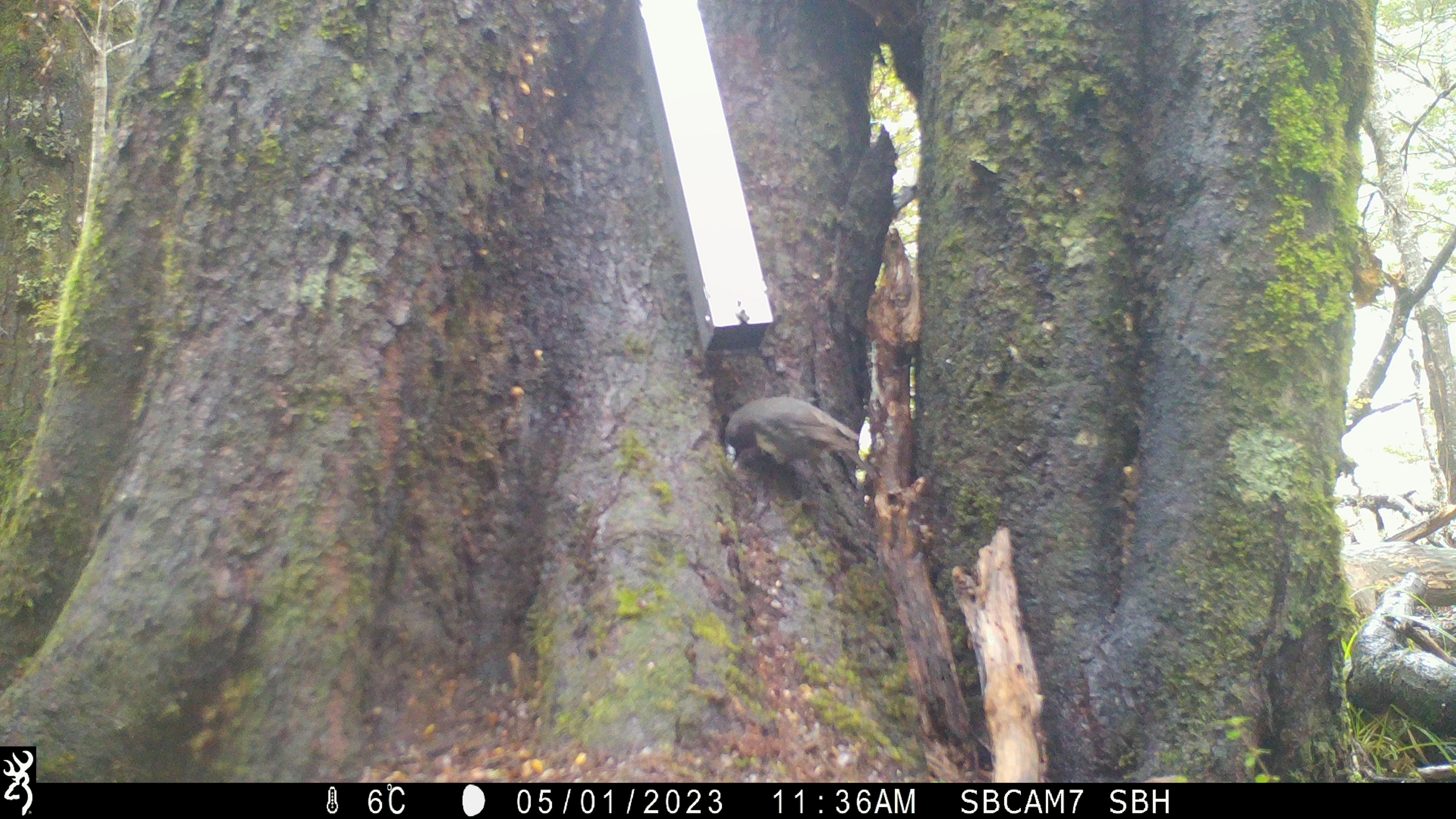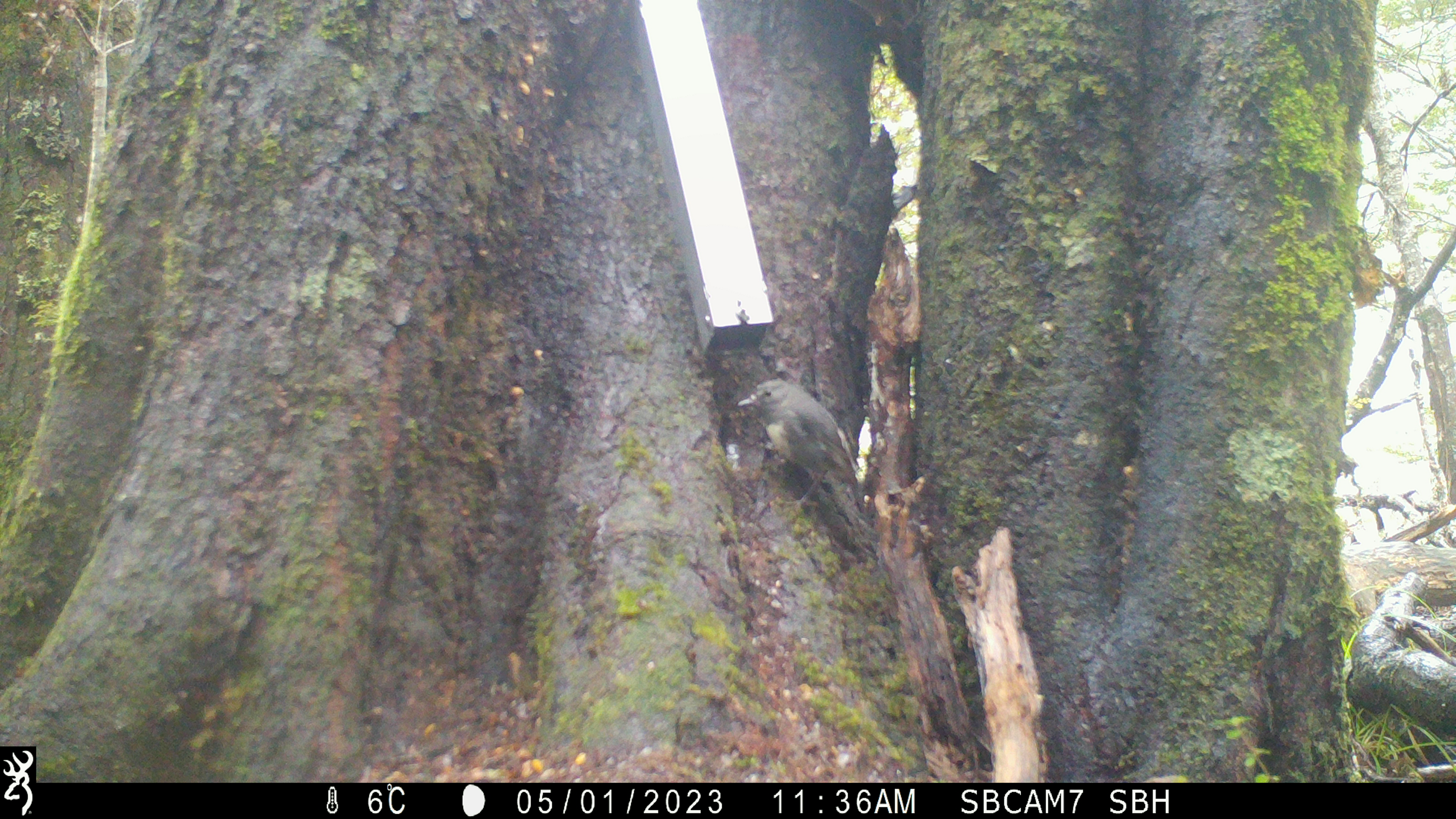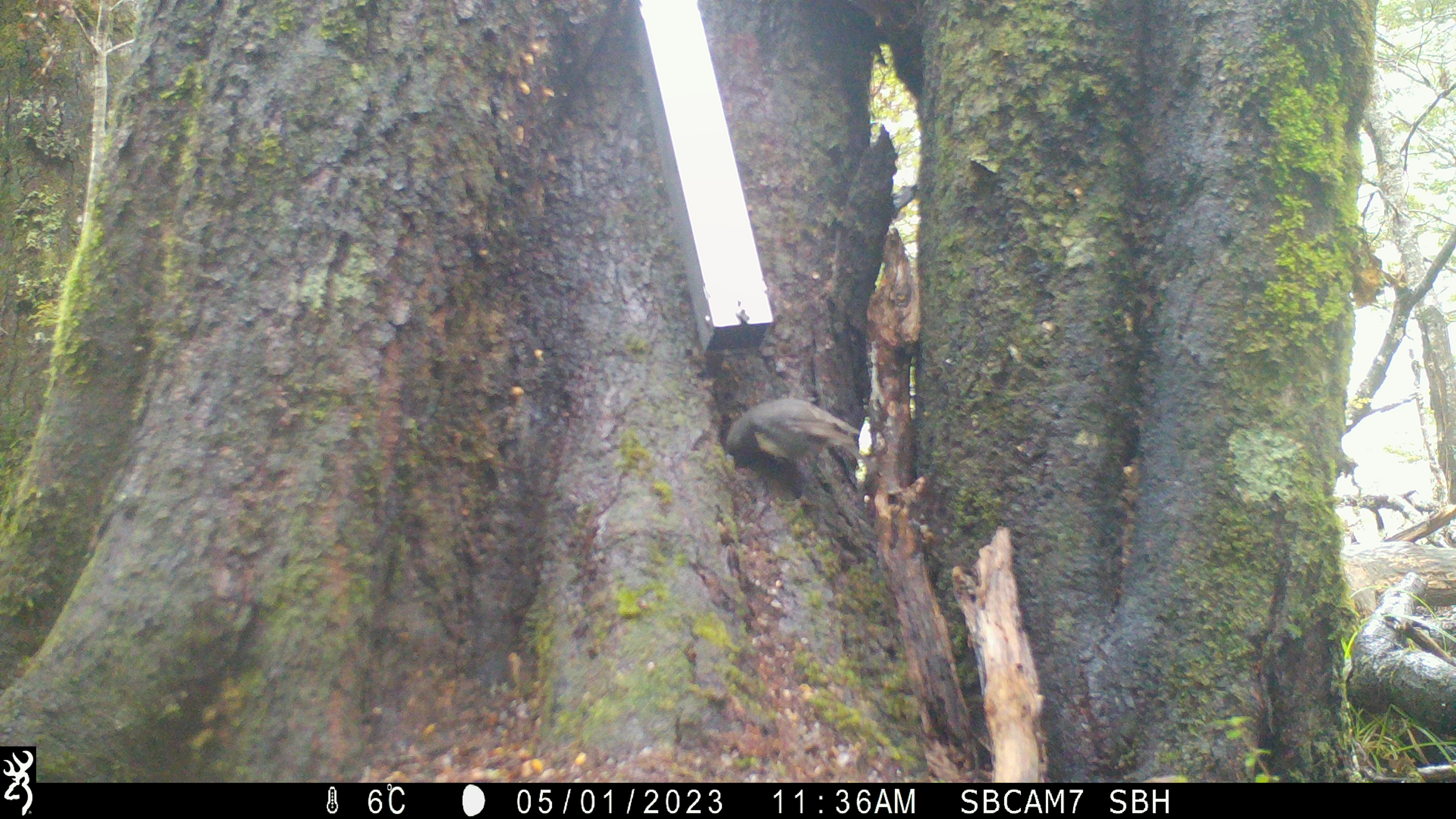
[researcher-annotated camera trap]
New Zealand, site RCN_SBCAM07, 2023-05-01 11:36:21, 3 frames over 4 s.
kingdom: Animalia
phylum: Chordata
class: Aves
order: Passeriformes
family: Petroicidae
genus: Petroica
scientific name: Petroica australis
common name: new zealand robin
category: robin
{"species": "robin (new zealand robin) (Petroica australis)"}